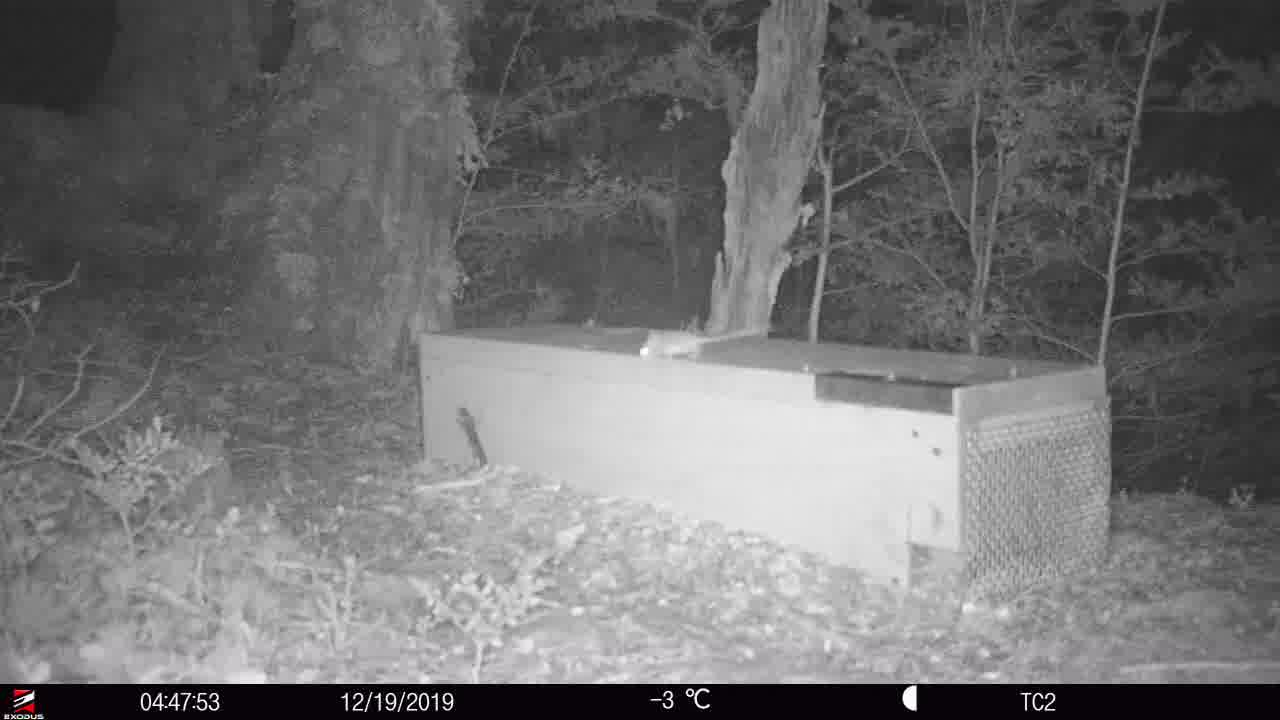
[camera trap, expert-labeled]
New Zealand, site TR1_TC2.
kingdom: Animalia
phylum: Chordata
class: Mammalia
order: Rodentia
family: Muridae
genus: Rattus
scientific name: Rattus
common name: rat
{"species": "rat (Rattus)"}